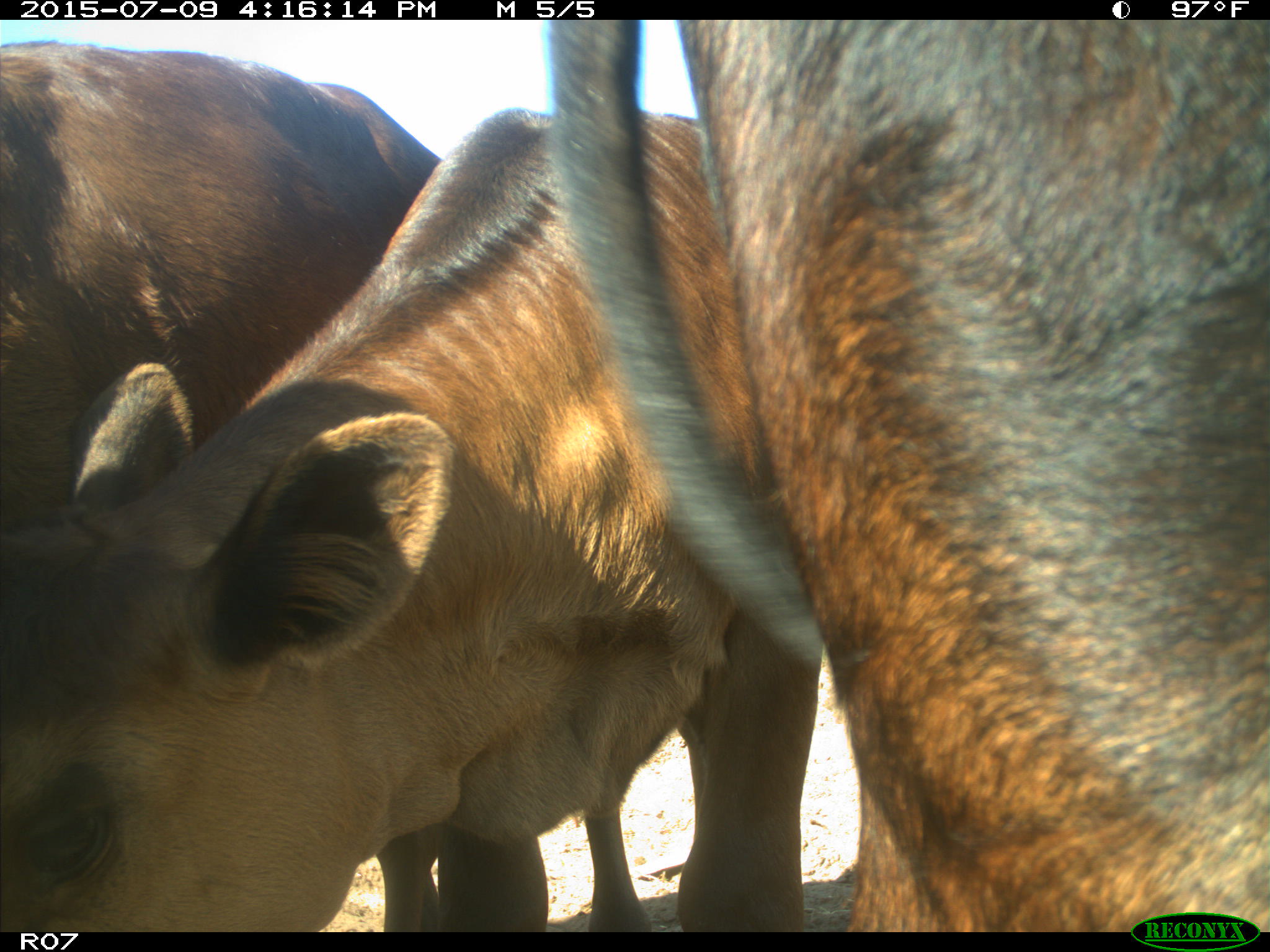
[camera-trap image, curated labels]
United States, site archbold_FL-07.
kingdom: Animalia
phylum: Chordata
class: Mammalia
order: Artiodactyla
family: Bovidae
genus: Bos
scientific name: Bos taurus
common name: domestic cow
Bos taurus (domestic cow).